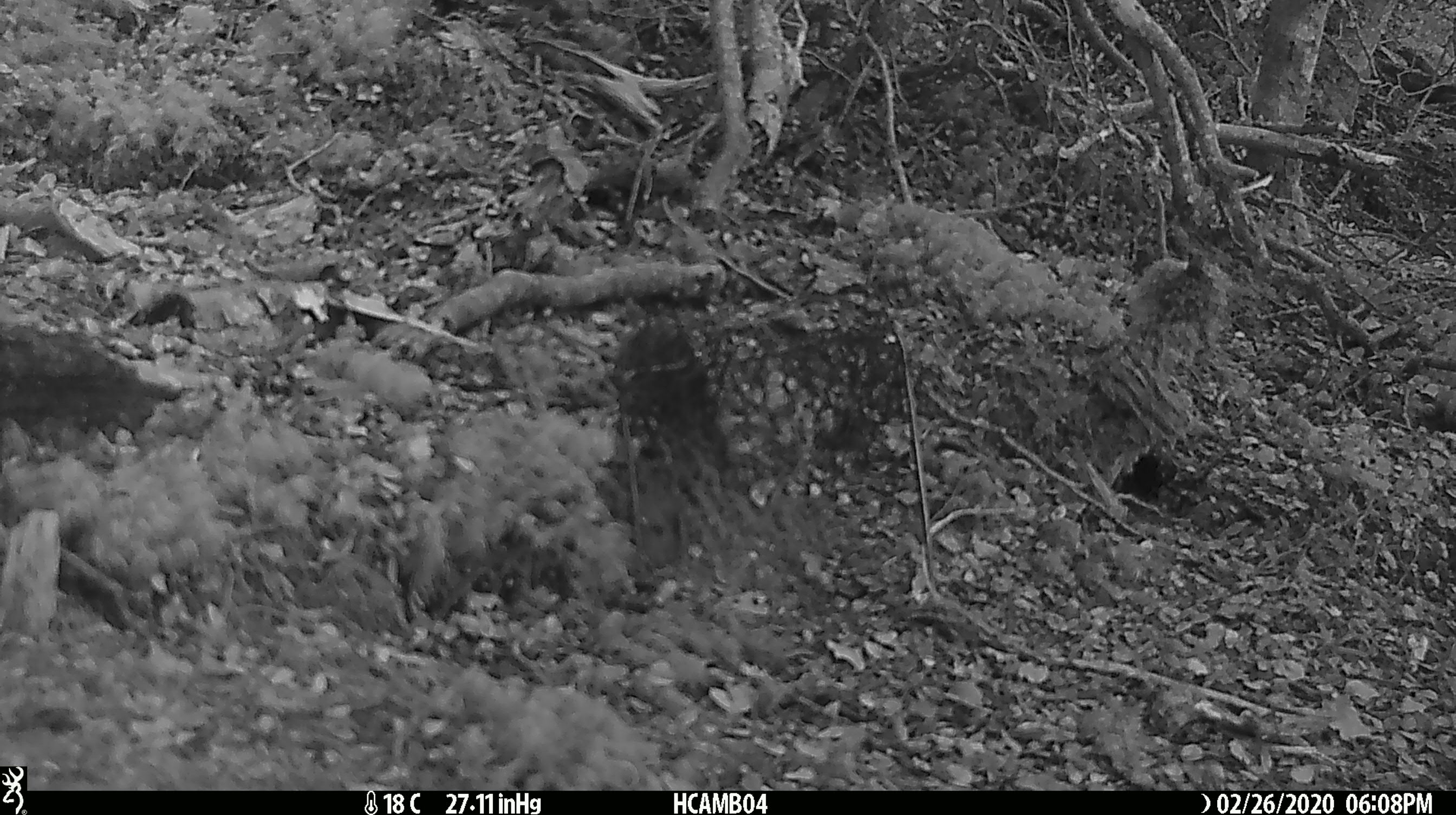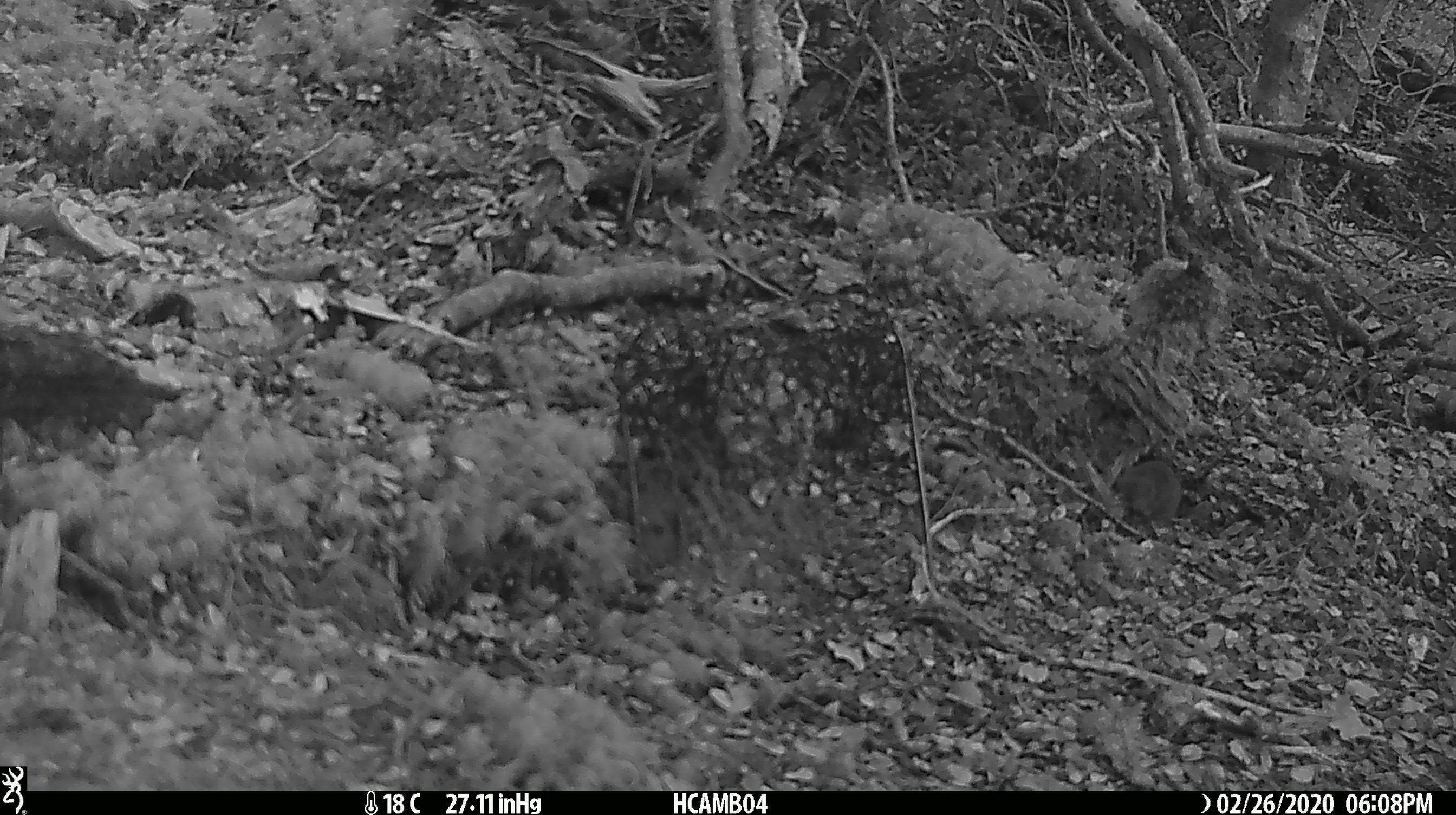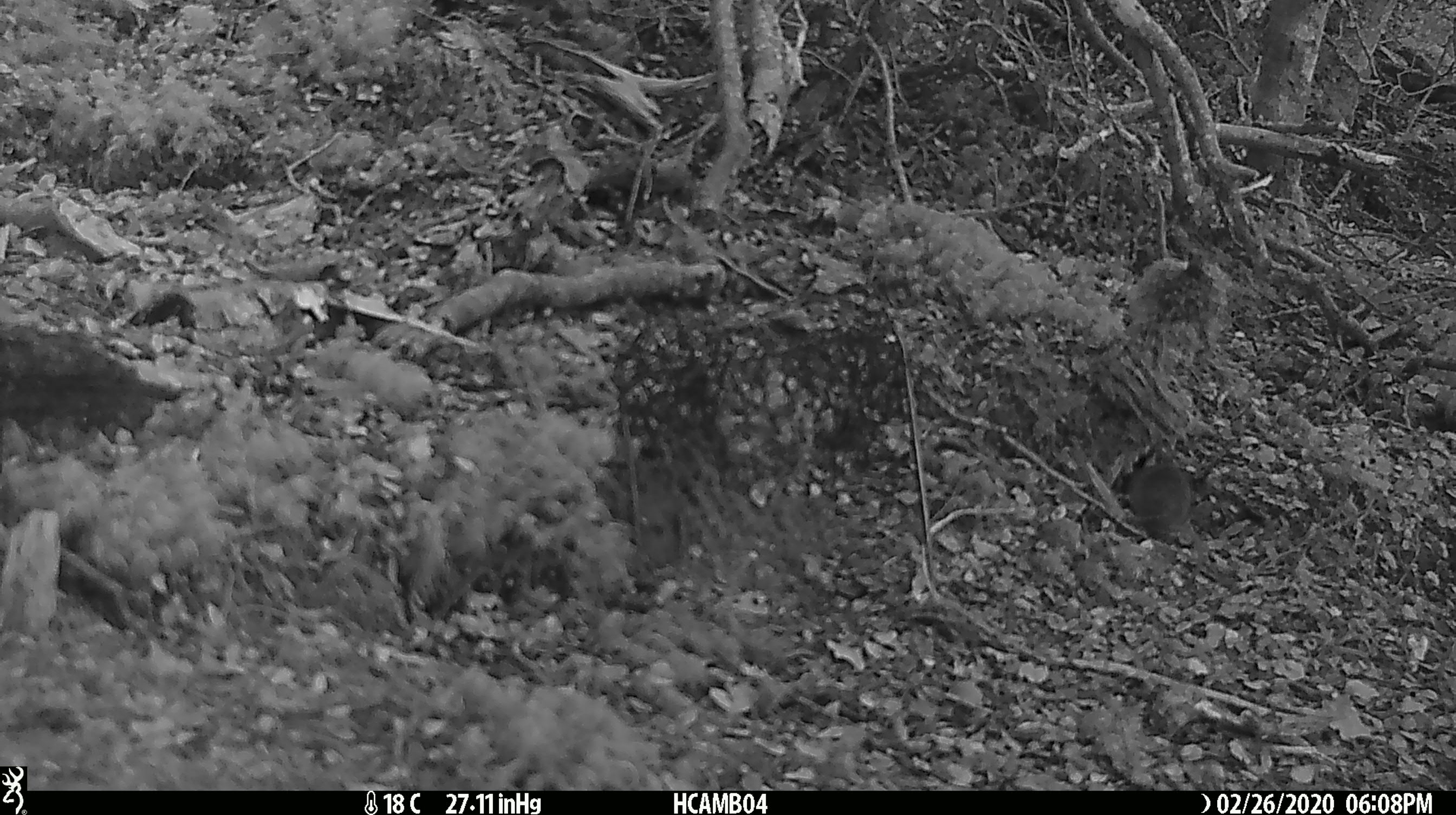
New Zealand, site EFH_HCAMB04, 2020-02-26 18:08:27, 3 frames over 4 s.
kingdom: Animalia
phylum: Chordata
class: Mammalia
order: Rodentia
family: Muridae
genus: Mus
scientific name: Mus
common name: mouse